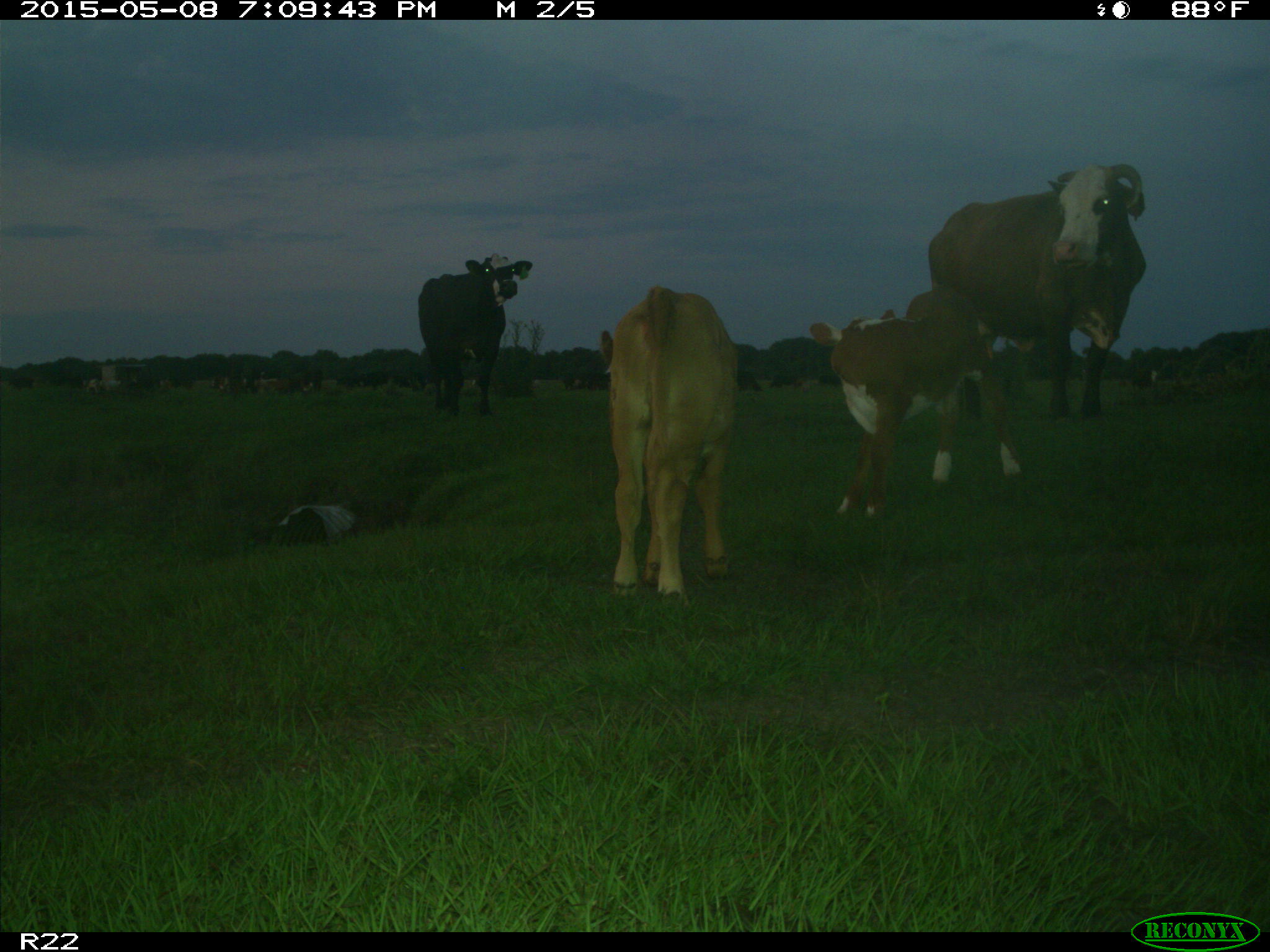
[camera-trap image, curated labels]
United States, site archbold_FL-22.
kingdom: Animalia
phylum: Chordata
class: Mammalia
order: Artiodactyla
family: Bovidae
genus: Bos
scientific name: Bos taurus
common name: domestic cow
Bos taurus (domestic cow).